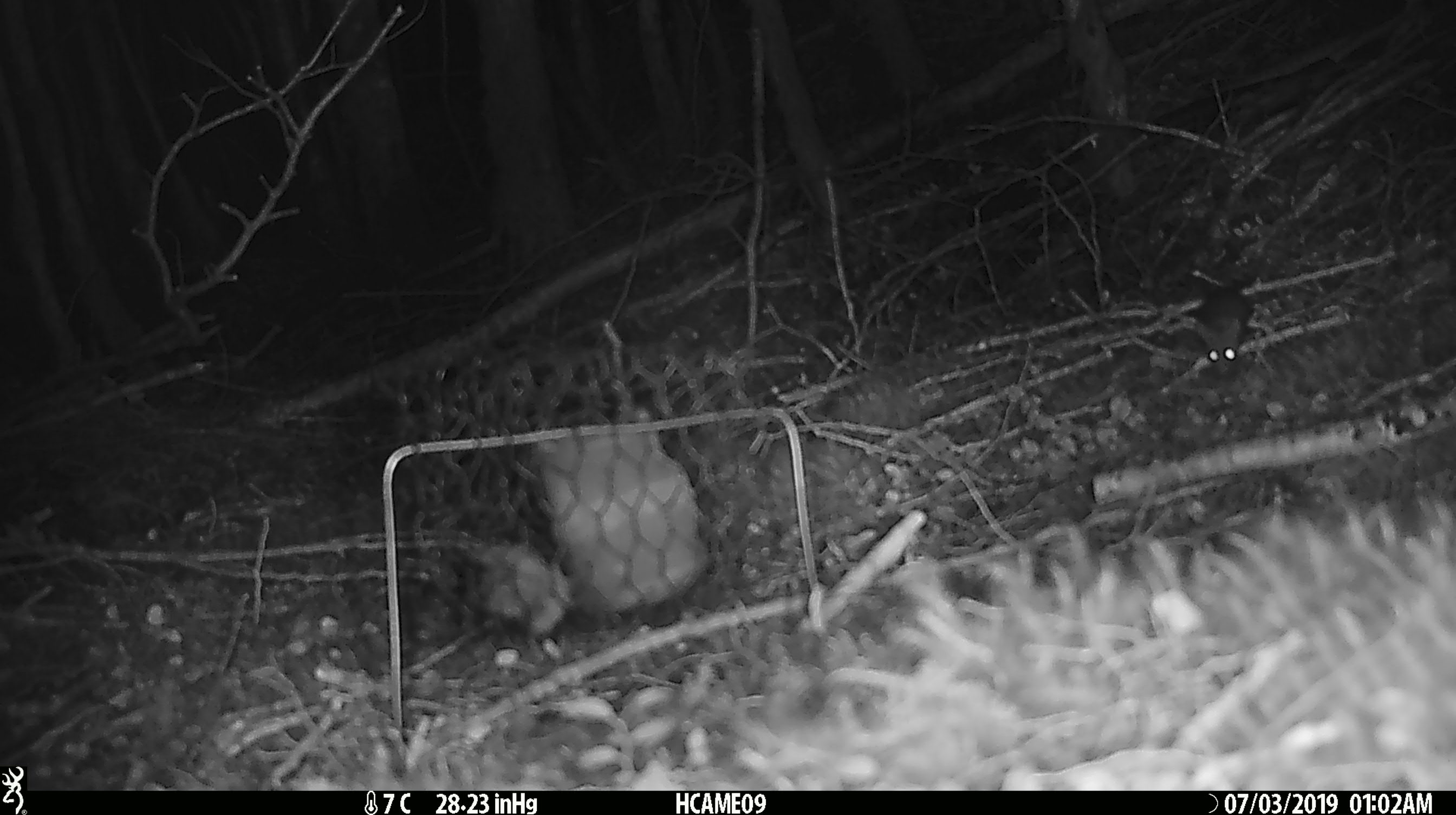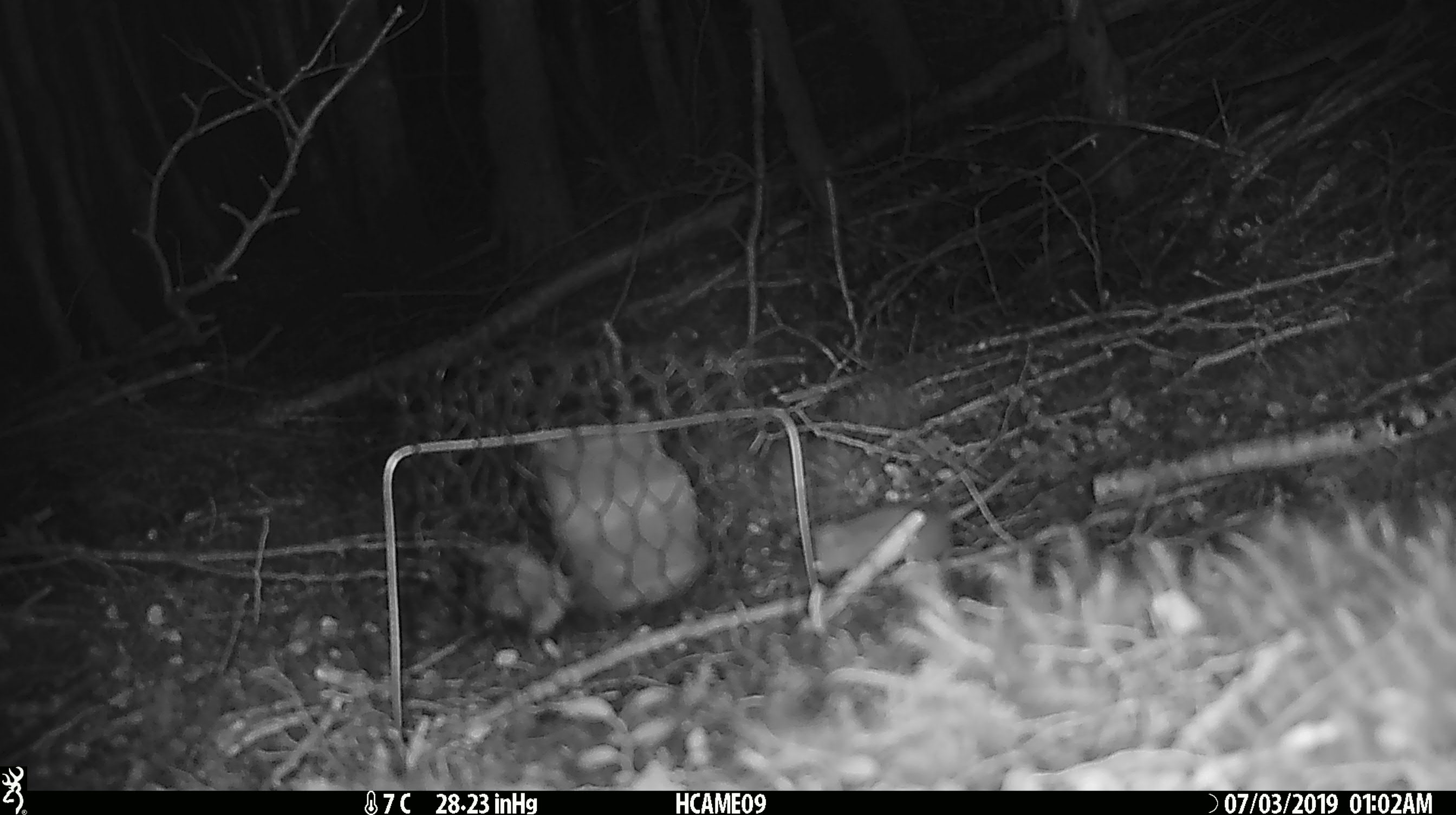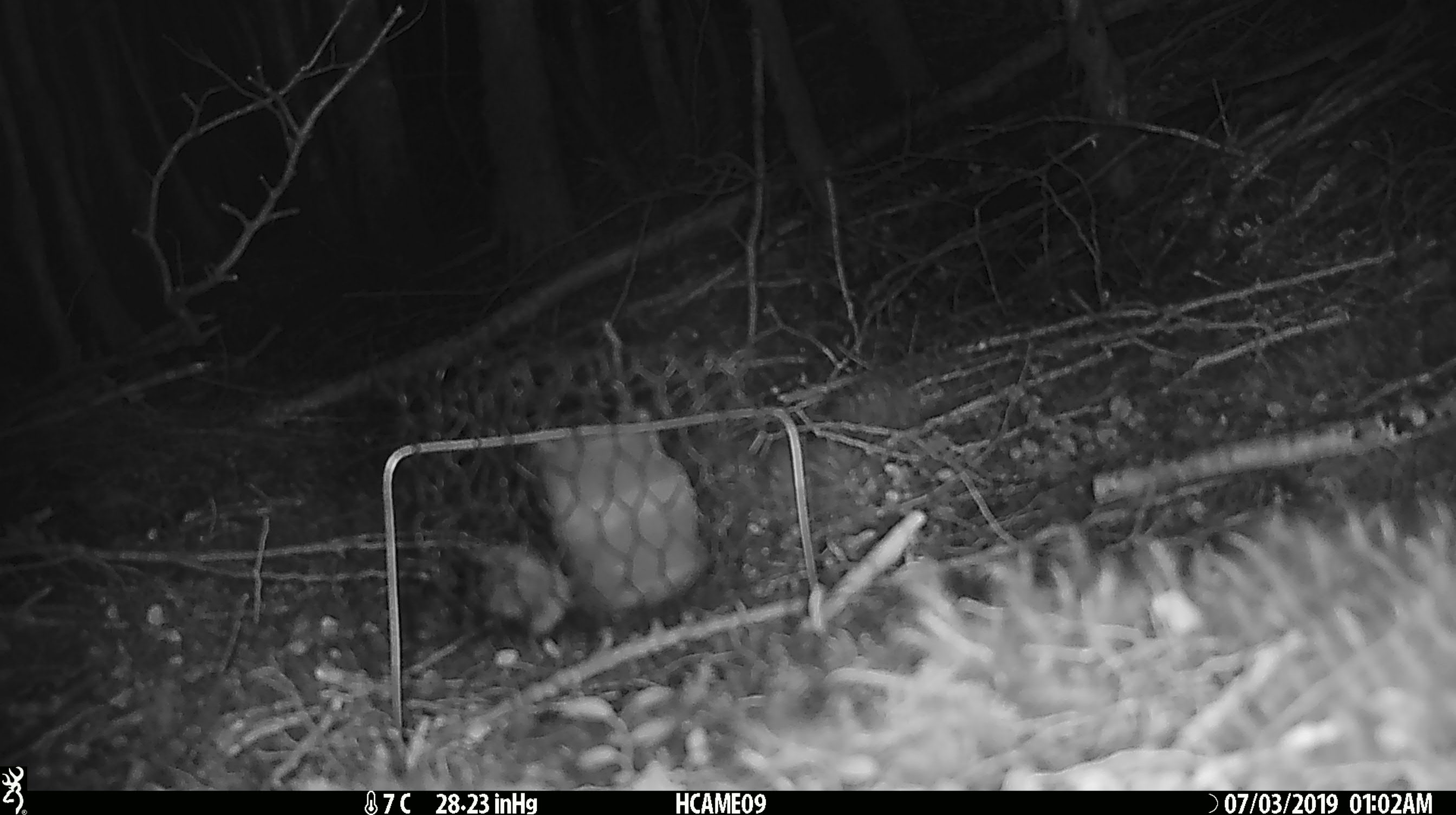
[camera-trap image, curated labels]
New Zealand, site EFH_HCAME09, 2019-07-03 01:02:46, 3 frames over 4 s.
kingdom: Animalia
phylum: Chordata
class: Mammalia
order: Rodentia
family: Muridae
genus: Mus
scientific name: Mus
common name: mouse